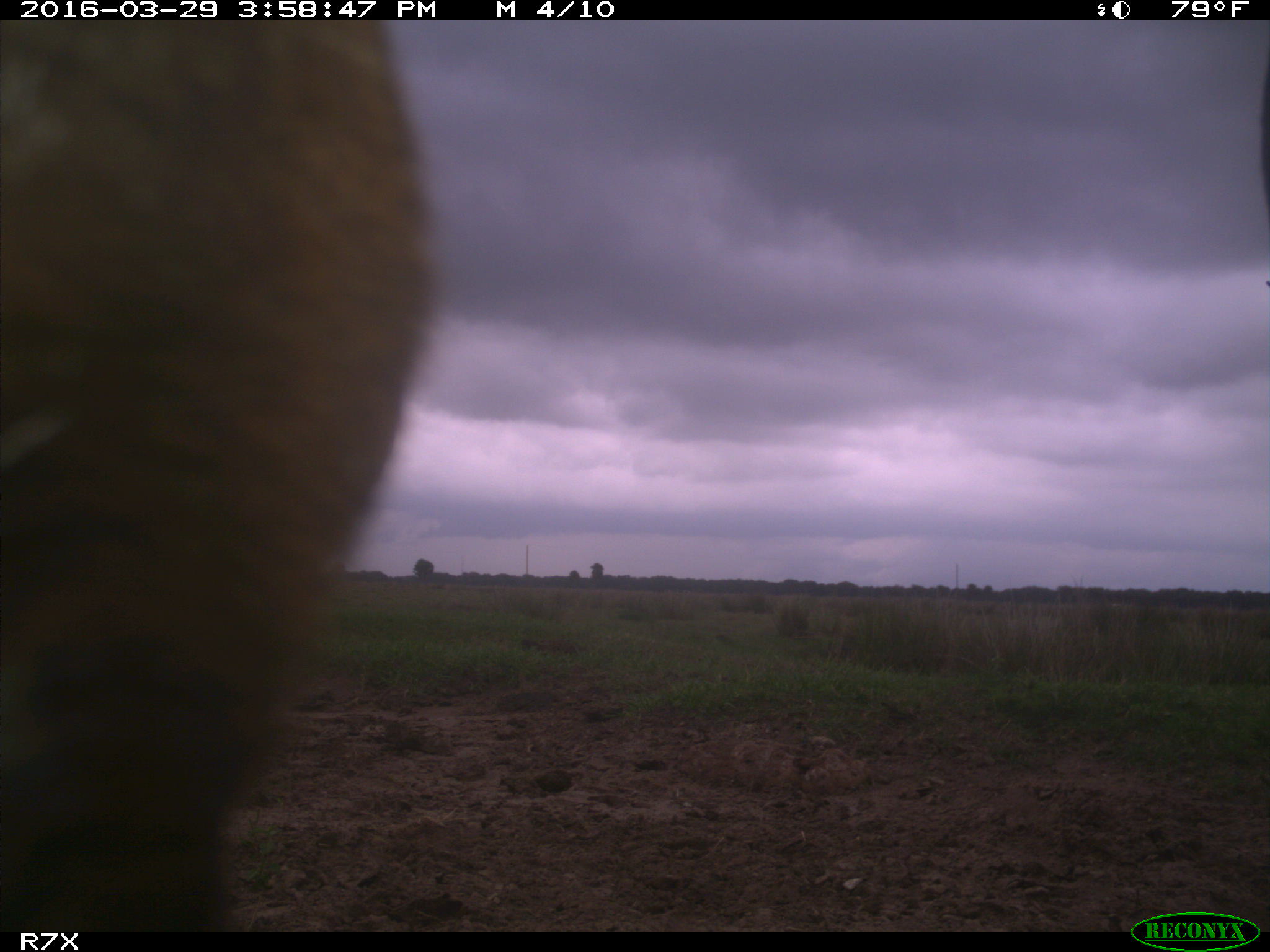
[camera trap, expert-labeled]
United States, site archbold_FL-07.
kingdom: Animalia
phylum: Chordata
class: Mammalia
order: Artiodactyla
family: Bovidae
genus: Bos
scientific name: Bos taurus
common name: domestic cow